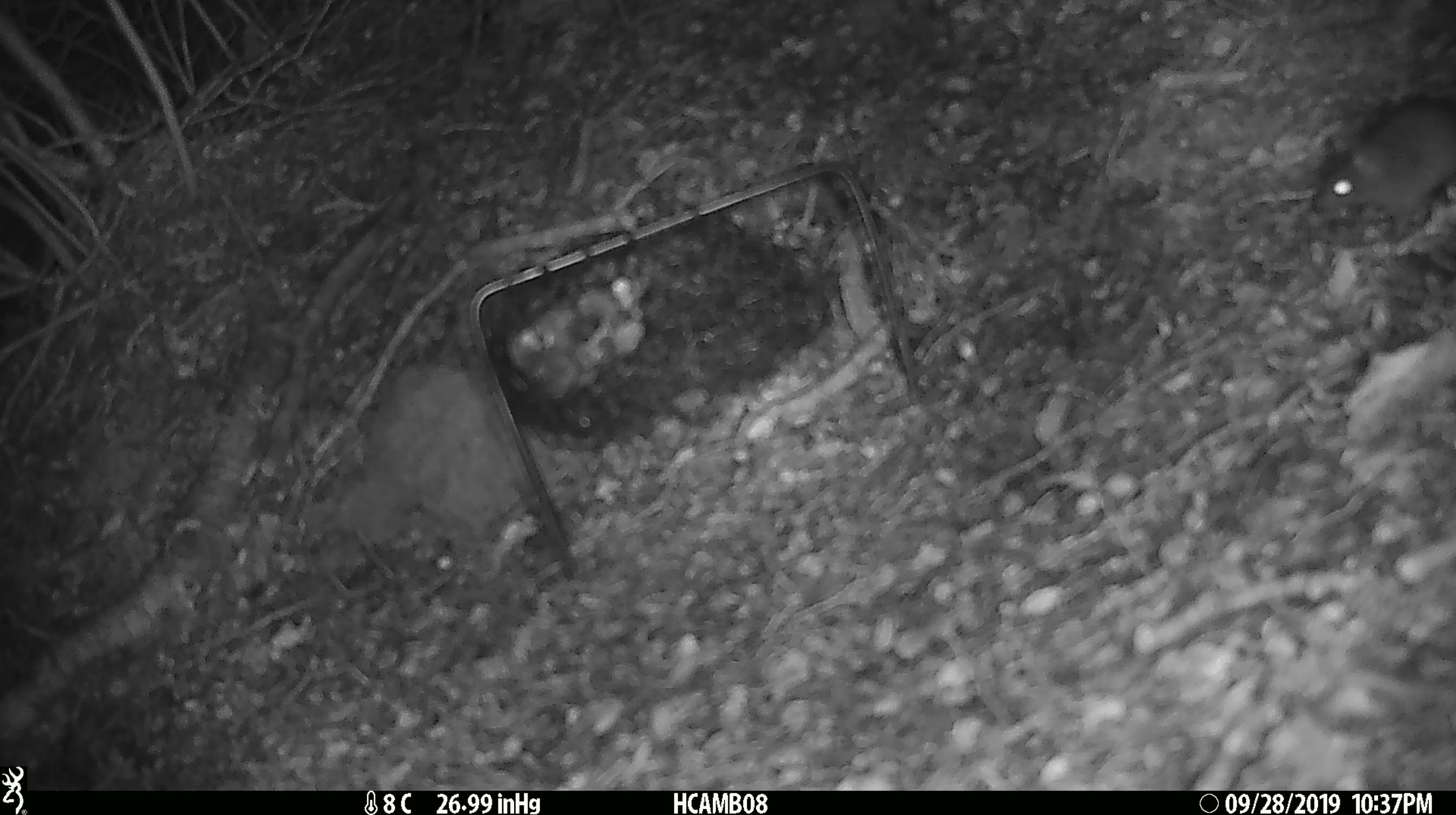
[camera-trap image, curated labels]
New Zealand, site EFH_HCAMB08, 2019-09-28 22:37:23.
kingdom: Animalia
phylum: Chordata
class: Mammalia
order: Rodentia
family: Muridae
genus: Mus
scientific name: Mus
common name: mouse